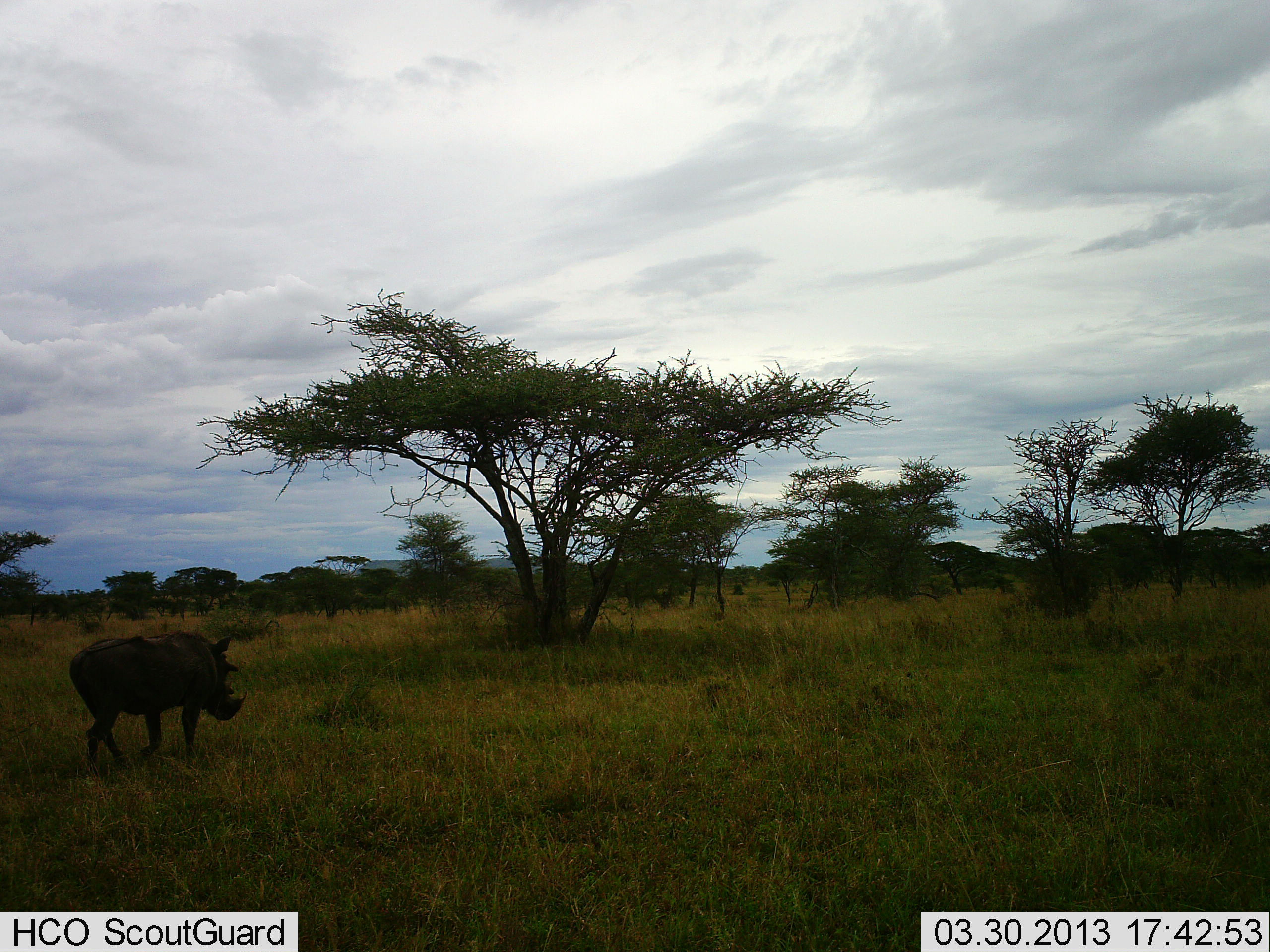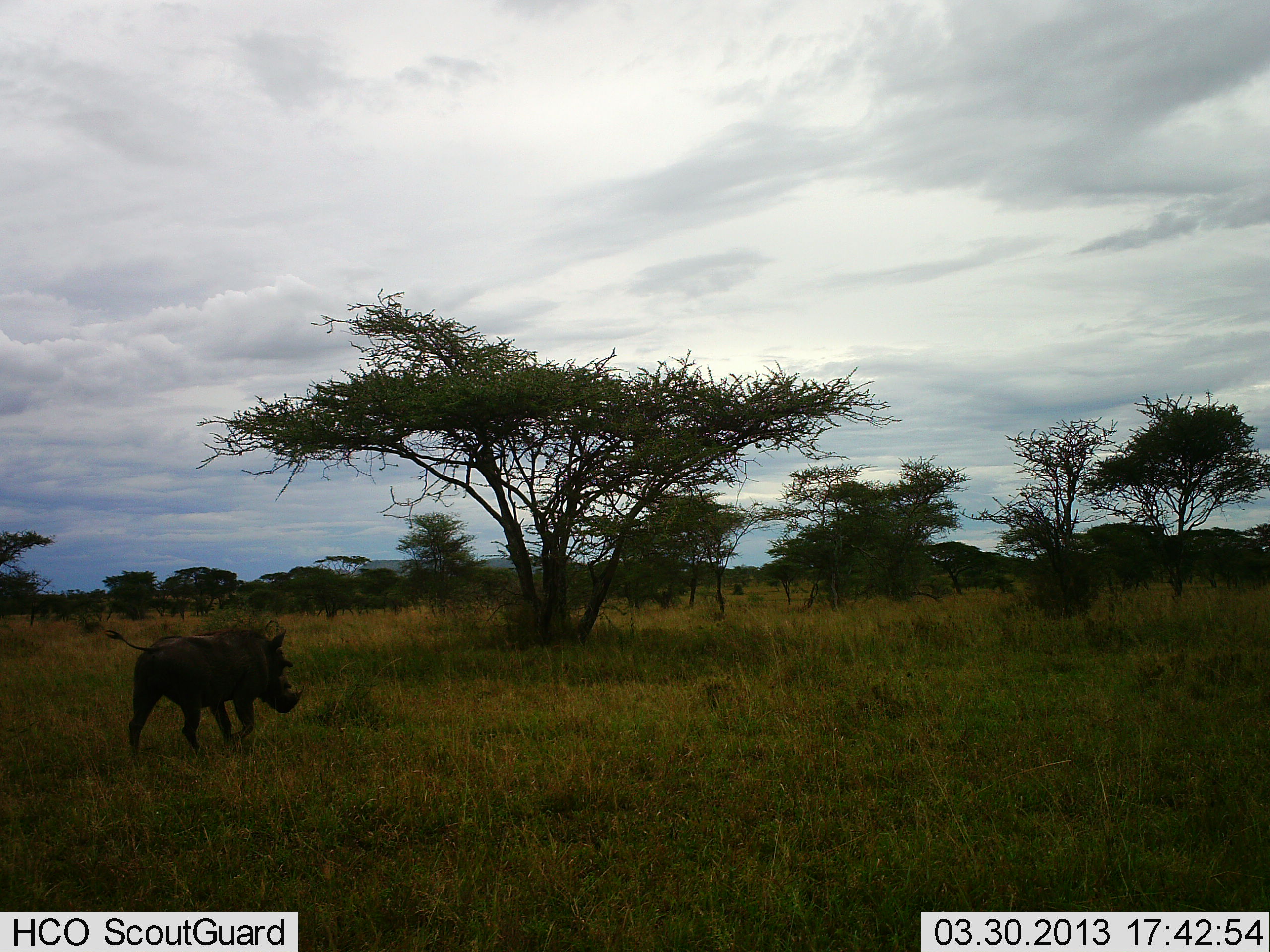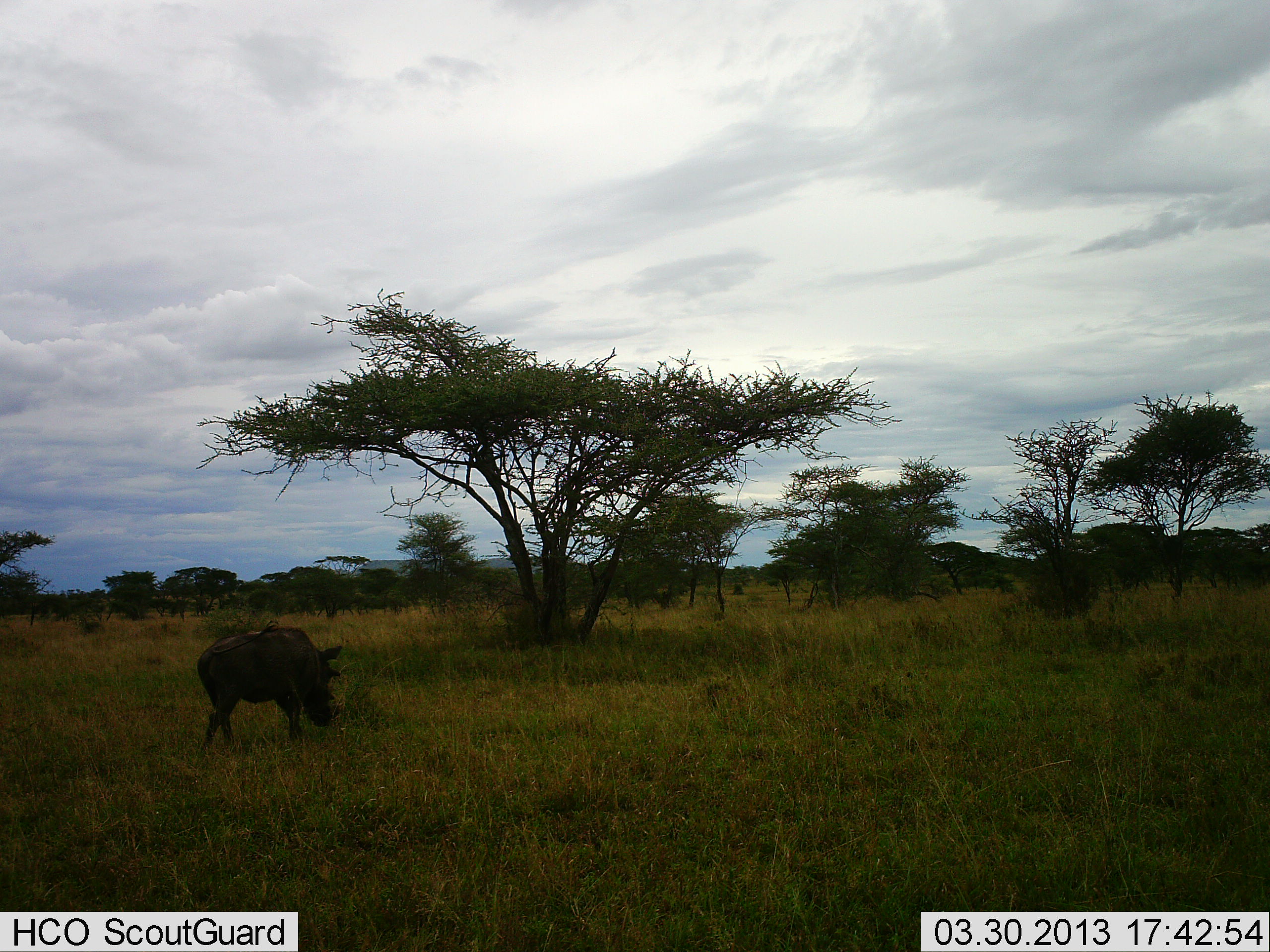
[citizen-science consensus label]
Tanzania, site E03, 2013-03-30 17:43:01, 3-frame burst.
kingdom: Animalia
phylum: Chordata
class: Mammalia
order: Artiodactyla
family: Suidae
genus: Phacochoerus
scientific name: Phacochoerus africanus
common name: warthog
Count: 1.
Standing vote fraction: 6%.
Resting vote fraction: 0%.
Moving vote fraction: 94%.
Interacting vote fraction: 0%.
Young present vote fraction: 0%.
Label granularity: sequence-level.